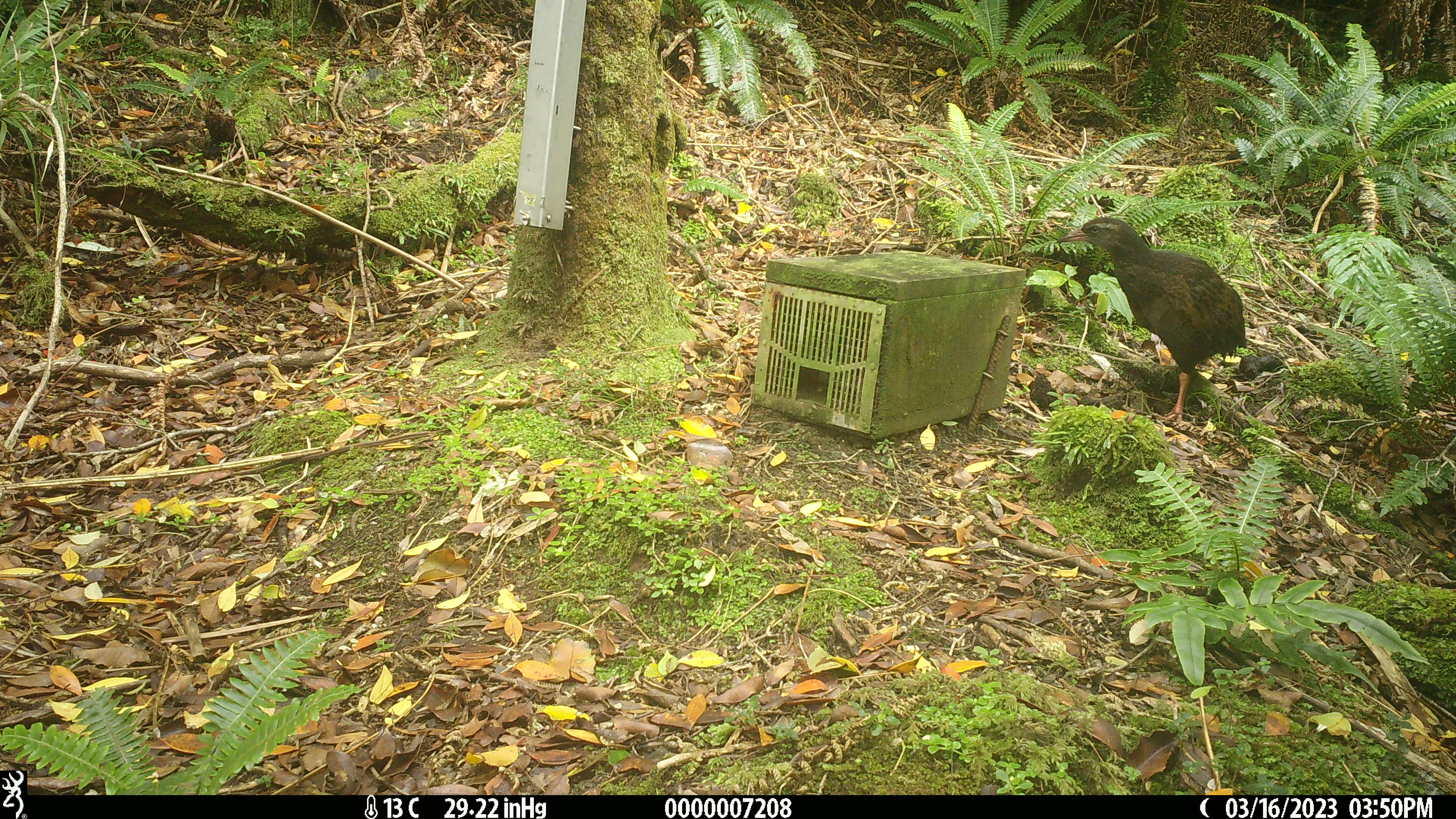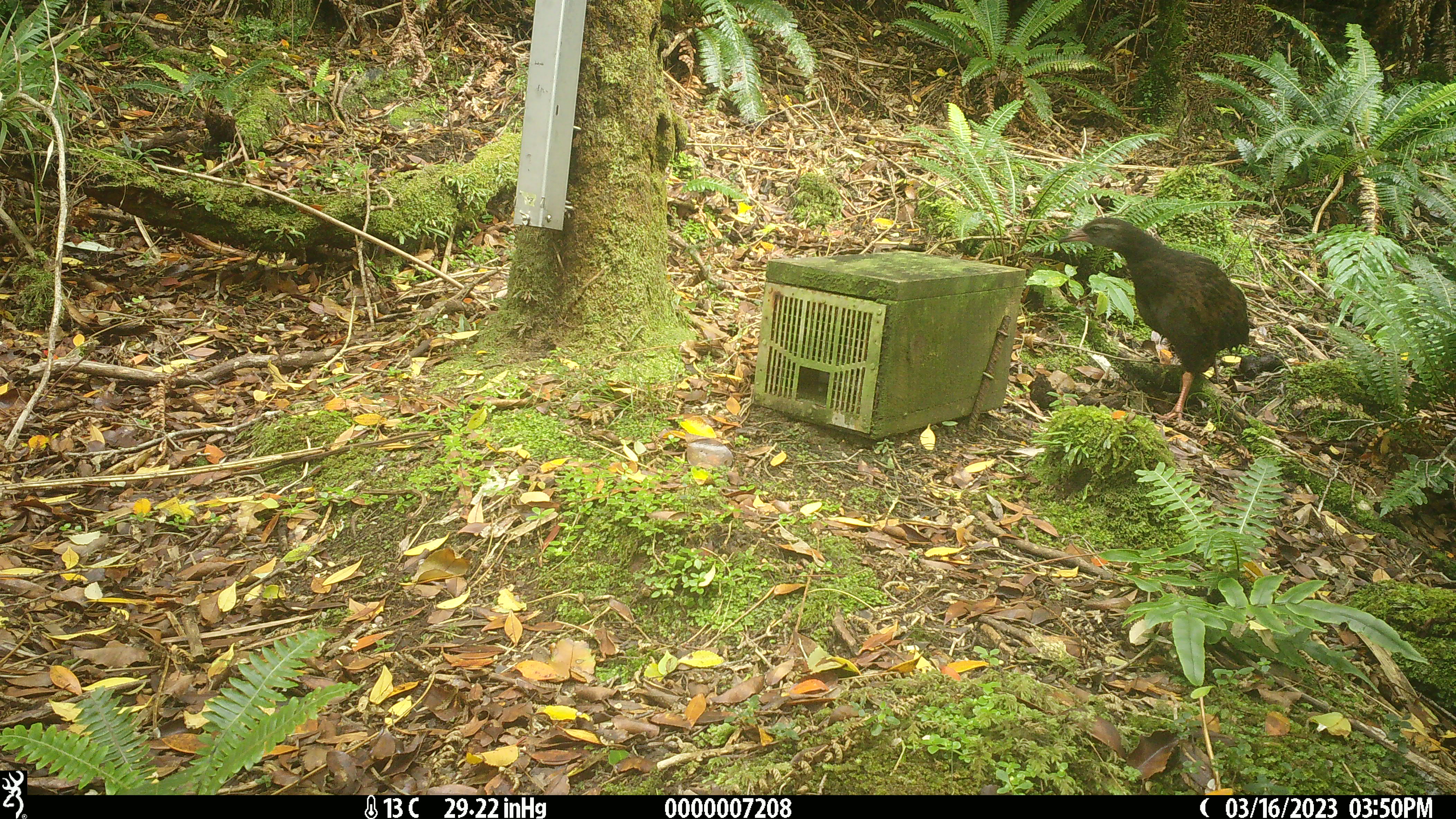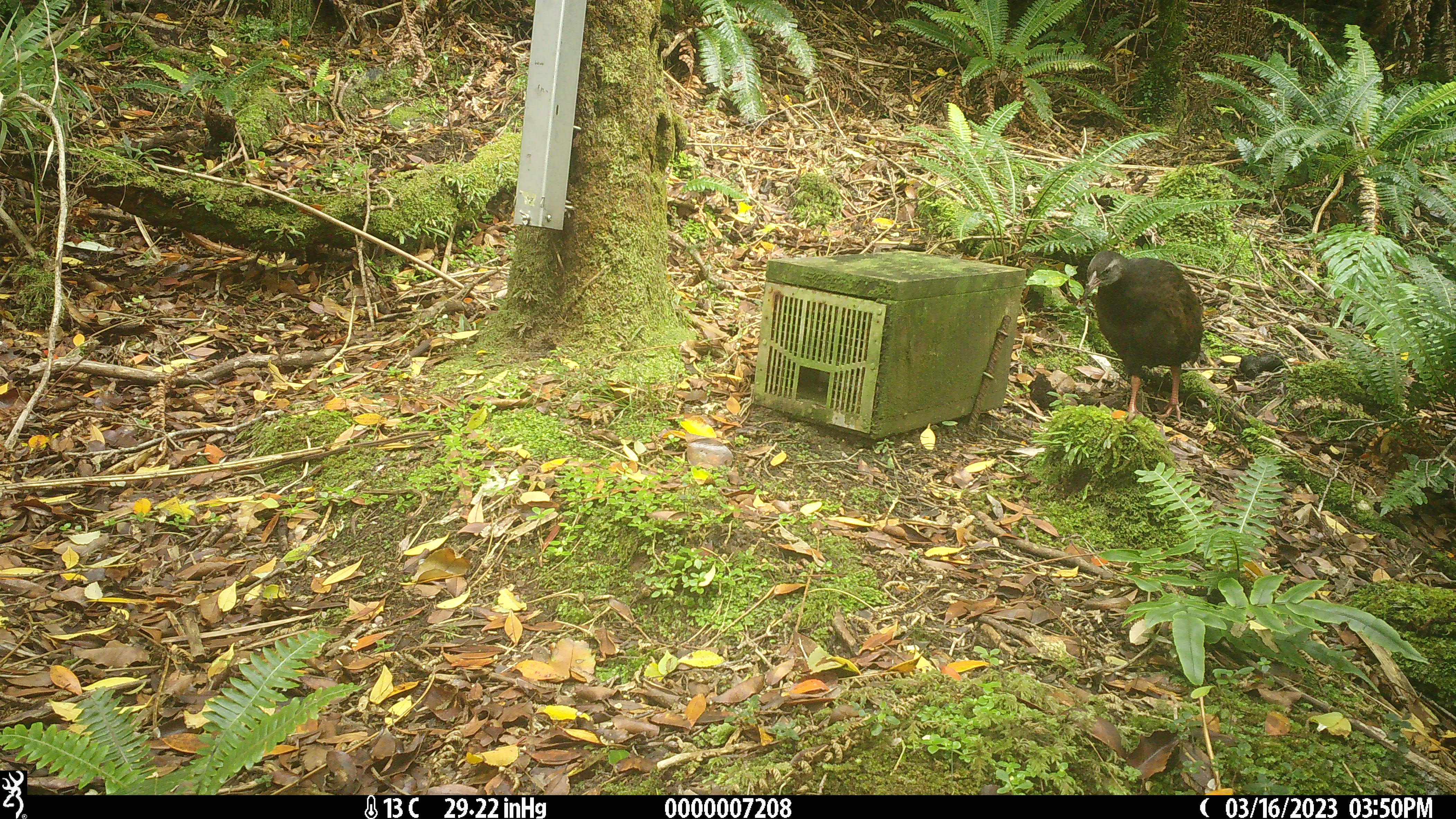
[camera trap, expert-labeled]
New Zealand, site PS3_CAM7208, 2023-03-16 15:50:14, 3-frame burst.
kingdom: Animalia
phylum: Chordata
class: Aves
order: Gruiformes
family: Rallidae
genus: Gallirallus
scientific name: Gallirallus australis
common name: weka